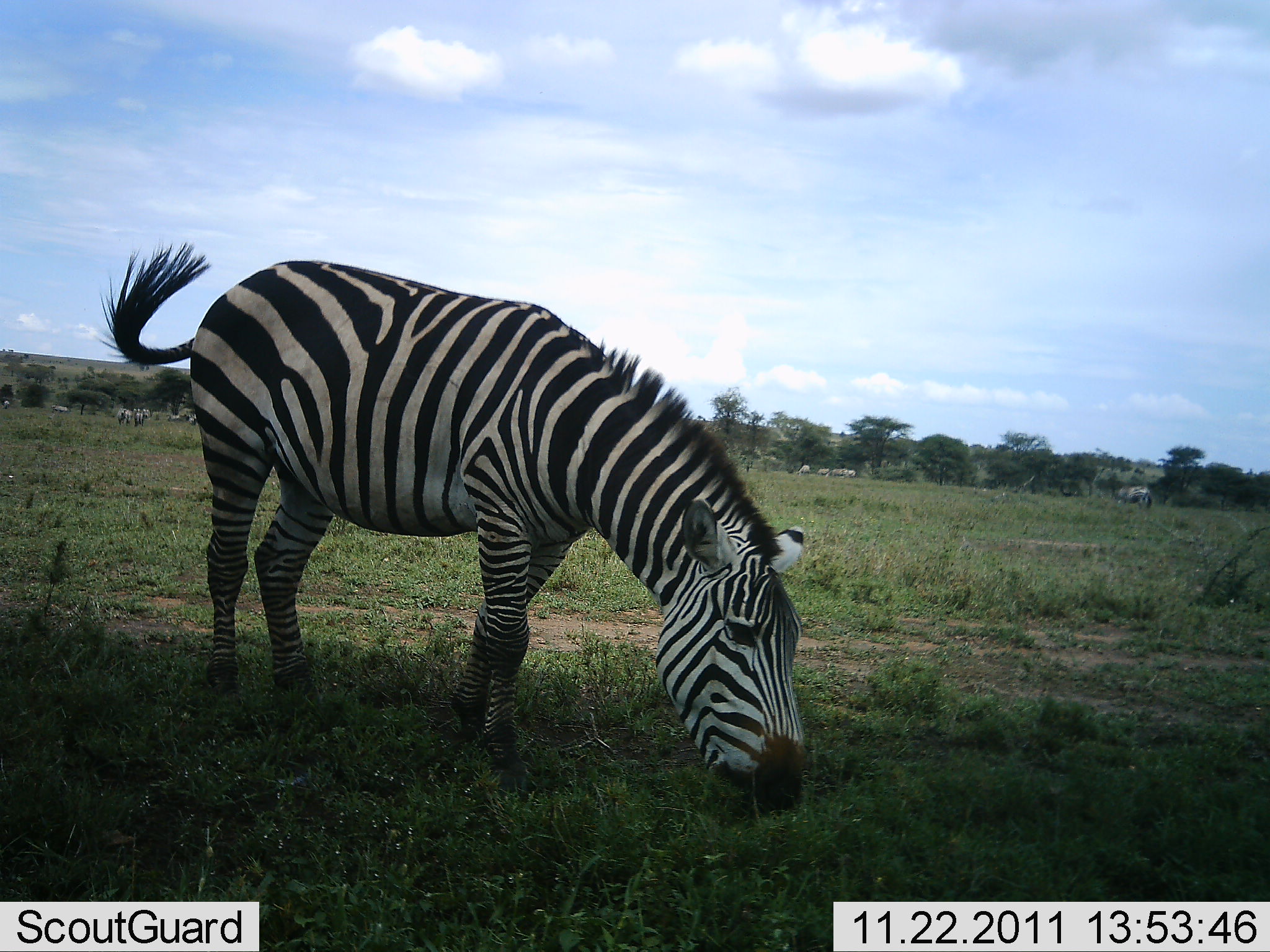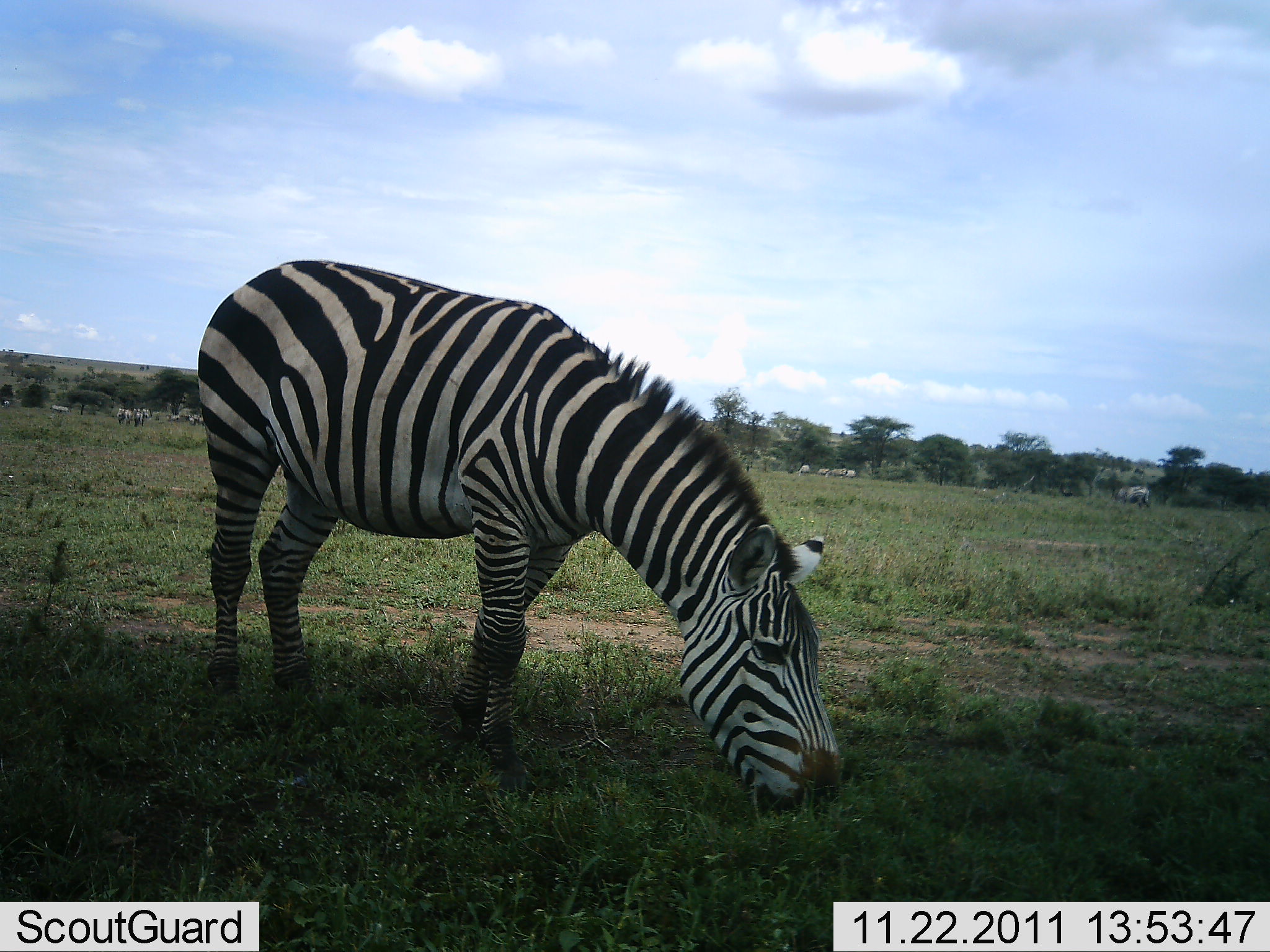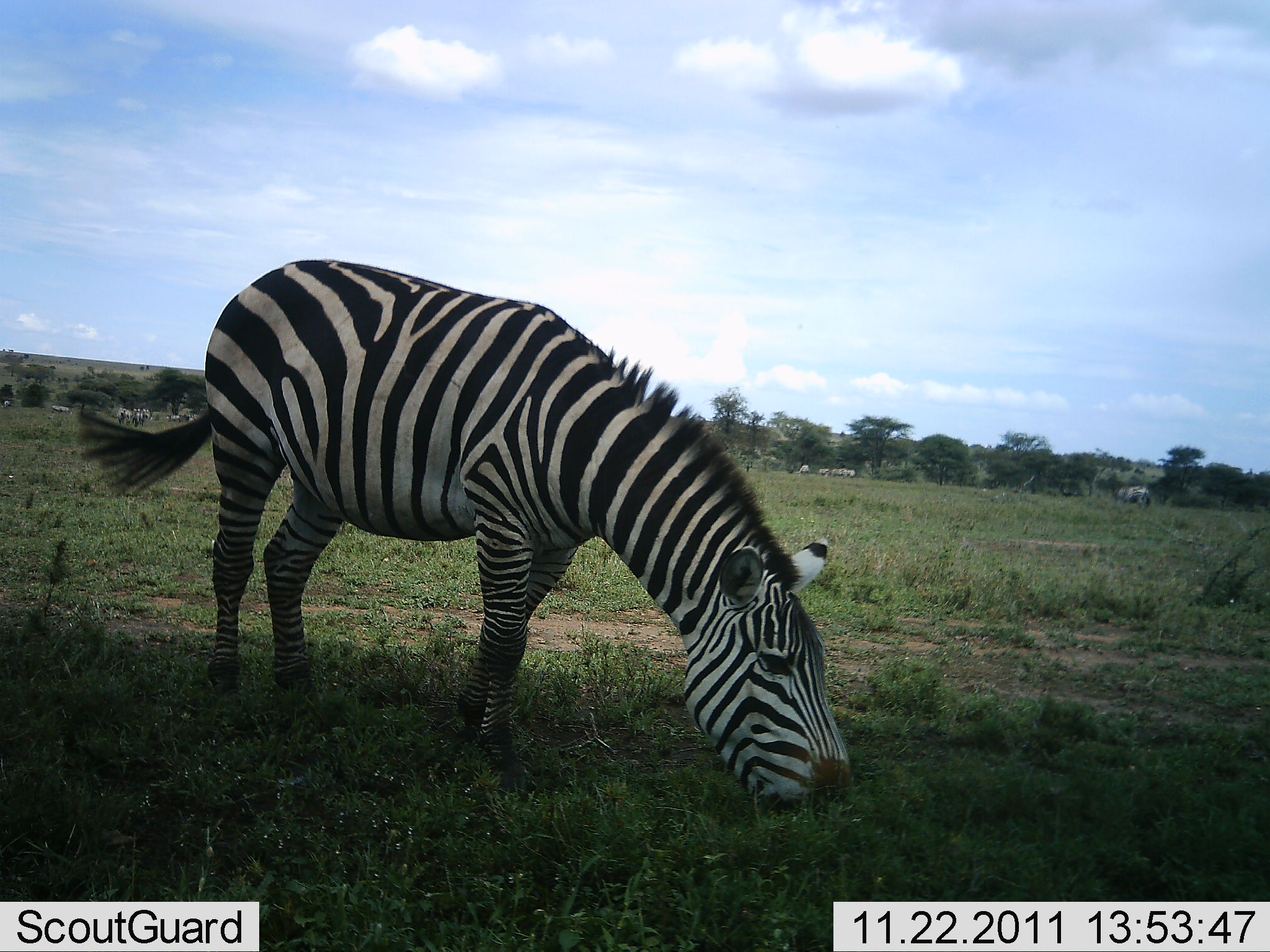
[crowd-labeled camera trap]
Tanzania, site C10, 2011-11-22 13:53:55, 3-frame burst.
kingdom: Animalia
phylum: Chordata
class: Mammalia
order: Perissodactyla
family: Equidae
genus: Equus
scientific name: Equus quagga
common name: plains zebra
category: zebra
Zebra (plains zebra) (Equus quagga), count 1. Behavior (volunteer vote fractions): standing 23%, resting 0%, moving 0%, interacting 0%. Young present (vote fraction): 0%. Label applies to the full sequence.